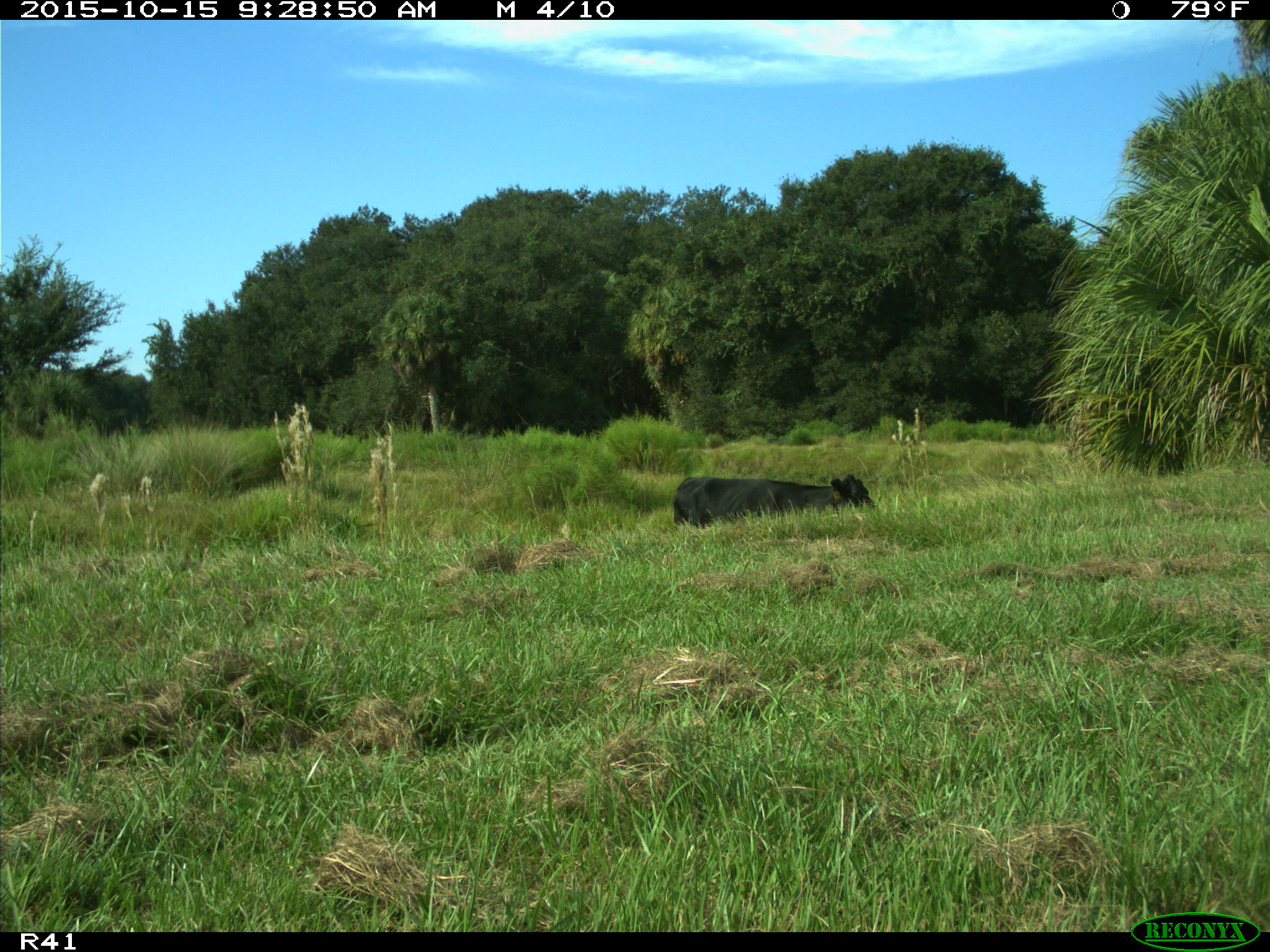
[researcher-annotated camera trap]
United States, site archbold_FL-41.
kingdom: Animalia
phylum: Chordata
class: Mammalia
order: Artiodactyla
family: Bovidae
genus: Bos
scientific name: Bos taurus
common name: domestic cow